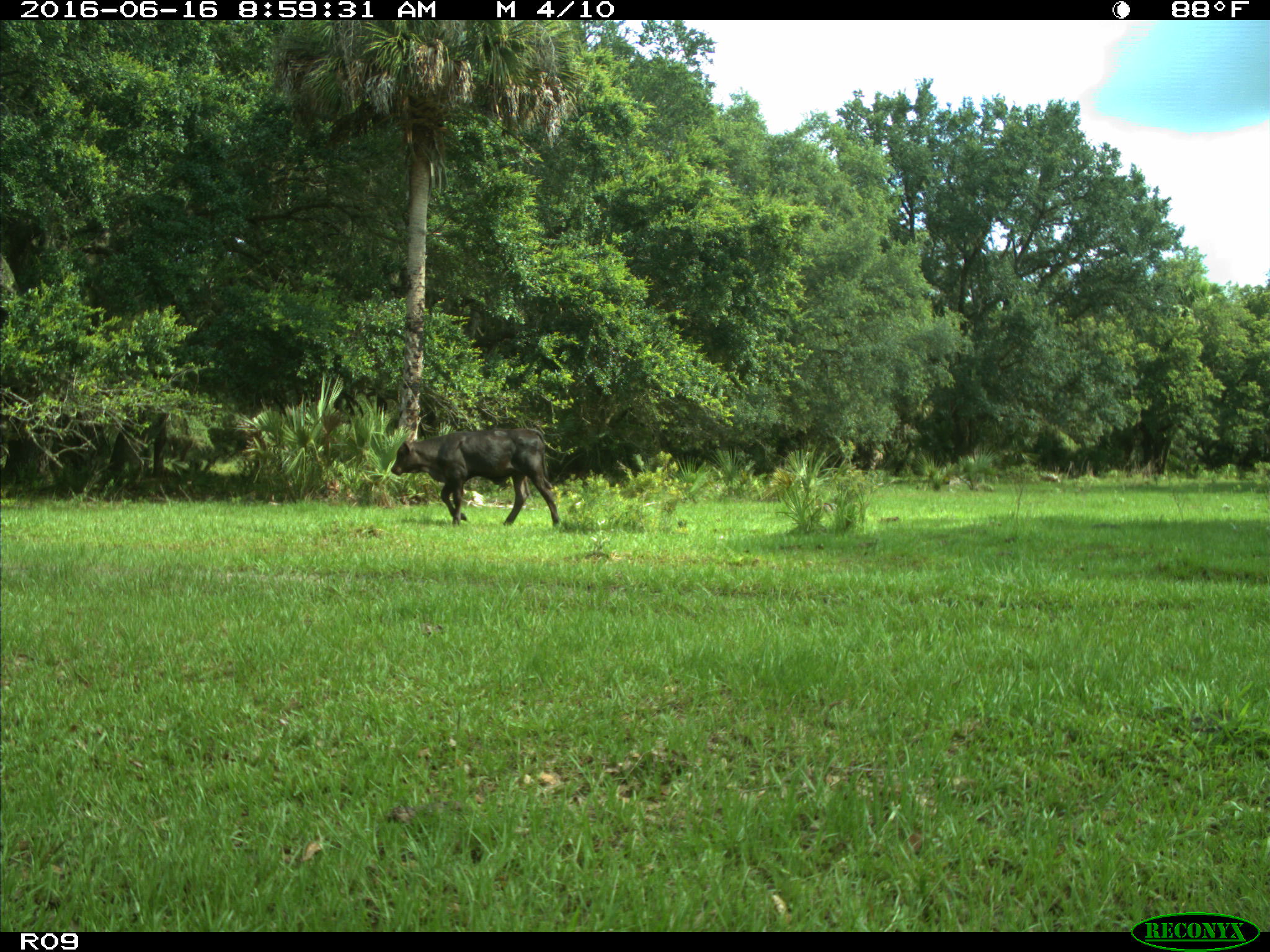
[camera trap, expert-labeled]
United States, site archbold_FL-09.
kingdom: Animalia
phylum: Chordata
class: Mammalia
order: Artiodactyla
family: Bovidae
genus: Bos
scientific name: Bos taurus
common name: domestic cow